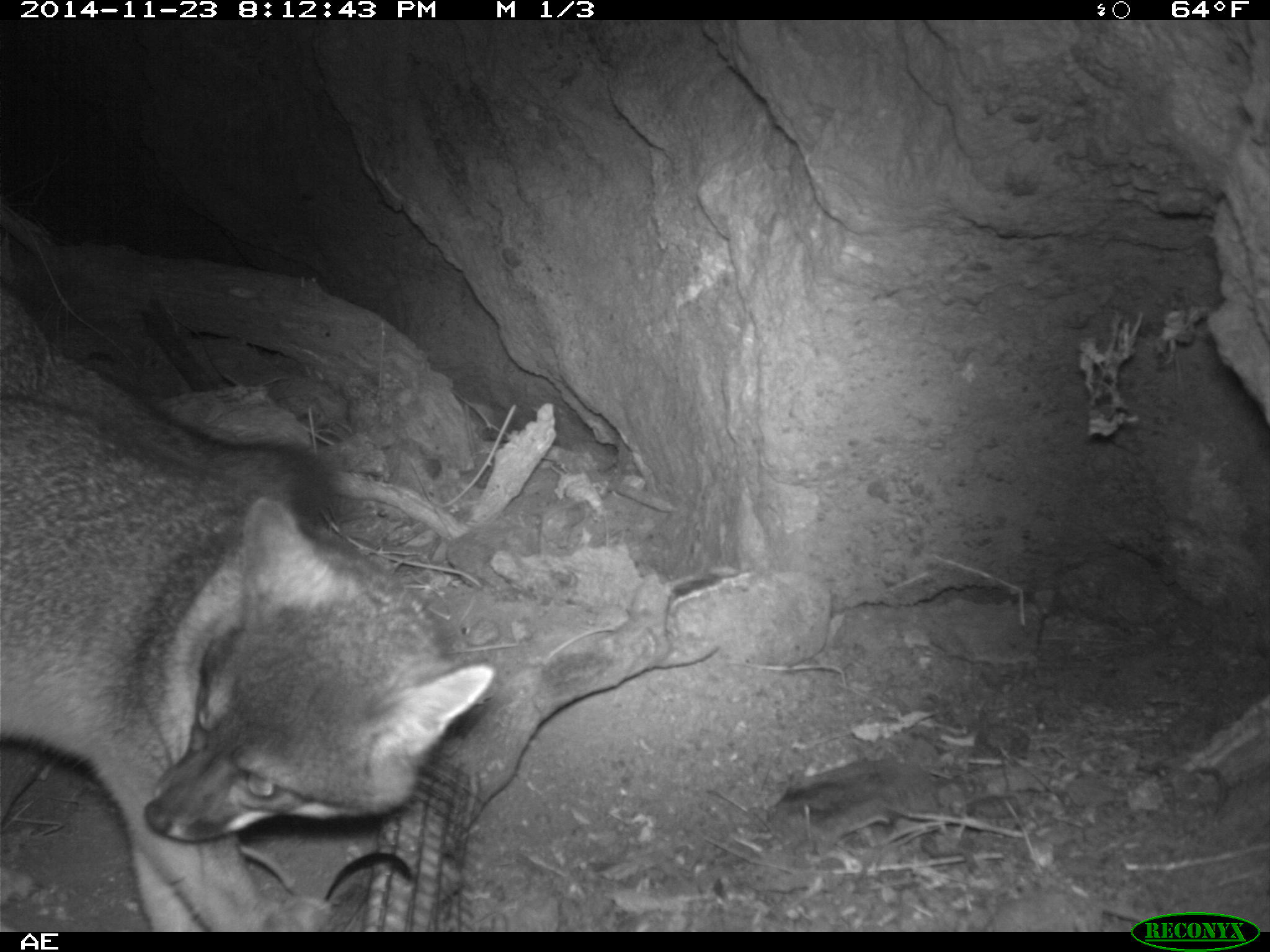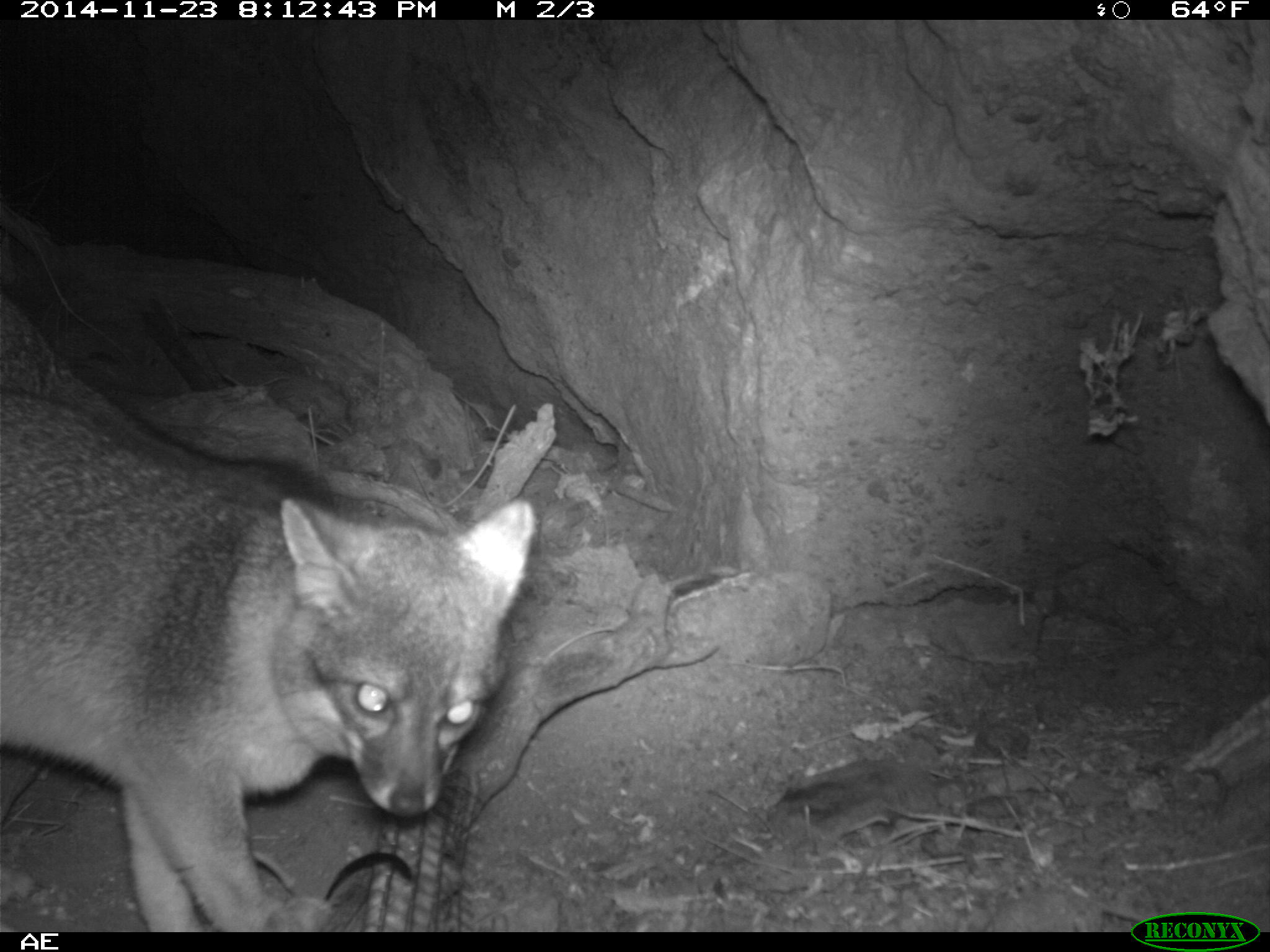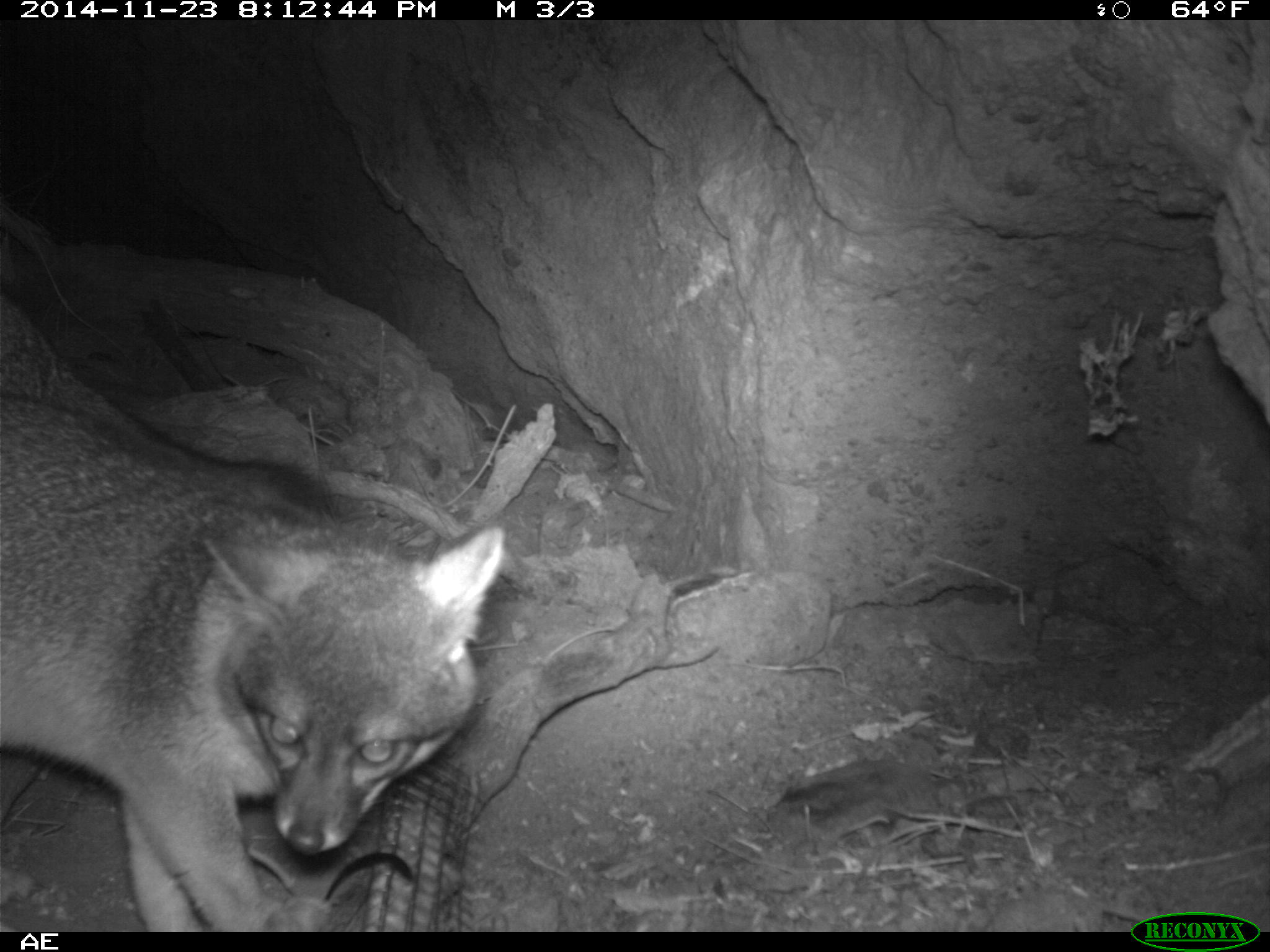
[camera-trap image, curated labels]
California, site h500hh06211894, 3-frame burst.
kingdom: Animalia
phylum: Chordata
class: Mammalia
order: Carnivora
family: Canidae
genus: Urocyon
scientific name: Urocyon littoralis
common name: island fox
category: fox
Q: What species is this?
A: Fox (island fox) (Urocyon littoralis).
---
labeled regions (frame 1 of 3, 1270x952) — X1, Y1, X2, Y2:
fox: 1, 286, 495, 930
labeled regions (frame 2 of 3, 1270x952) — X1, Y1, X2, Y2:
fox: 0, 392, 535, 930; 1, 289, 335, 508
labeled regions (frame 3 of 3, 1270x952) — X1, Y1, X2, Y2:
fox: 0, 298, 506, 930